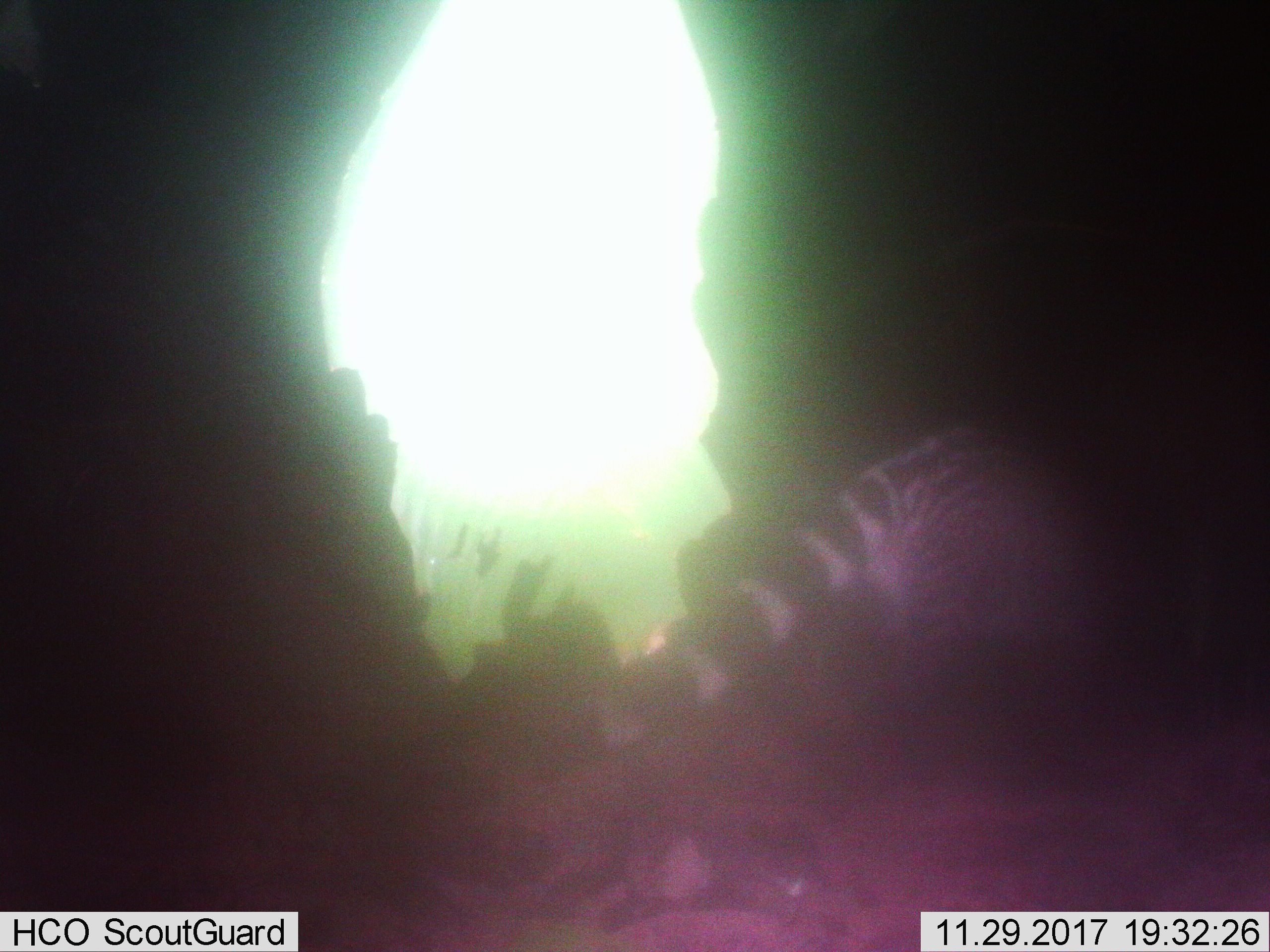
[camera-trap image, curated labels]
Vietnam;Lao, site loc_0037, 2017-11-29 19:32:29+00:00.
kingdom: Animalia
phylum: Chordata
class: Mammalia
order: Carnivora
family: Viverridae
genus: Viverra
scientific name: Viverra zibetha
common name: large indian civet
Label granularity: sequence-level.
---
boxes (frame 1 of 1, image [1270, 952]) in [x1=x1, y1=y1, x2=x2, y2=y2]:
large indian civet: [x1=595, y1=423, x2=1226, y2=770]